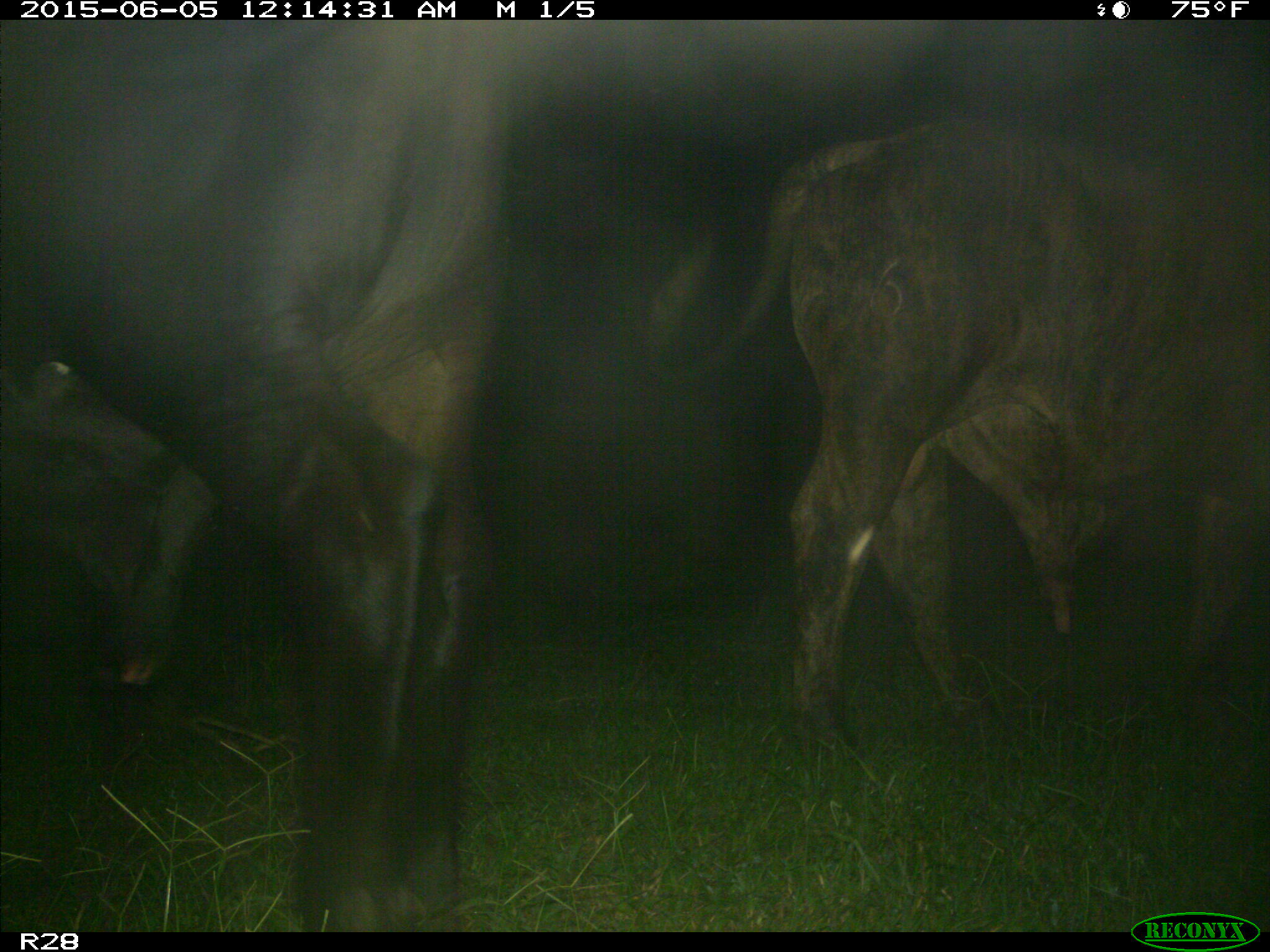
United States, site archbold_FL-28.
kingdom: Animalia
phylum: Chordata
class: Mammalia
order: Artiodactyla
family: Bovidae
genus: Bos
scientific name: Bos taurus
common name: domestic cow